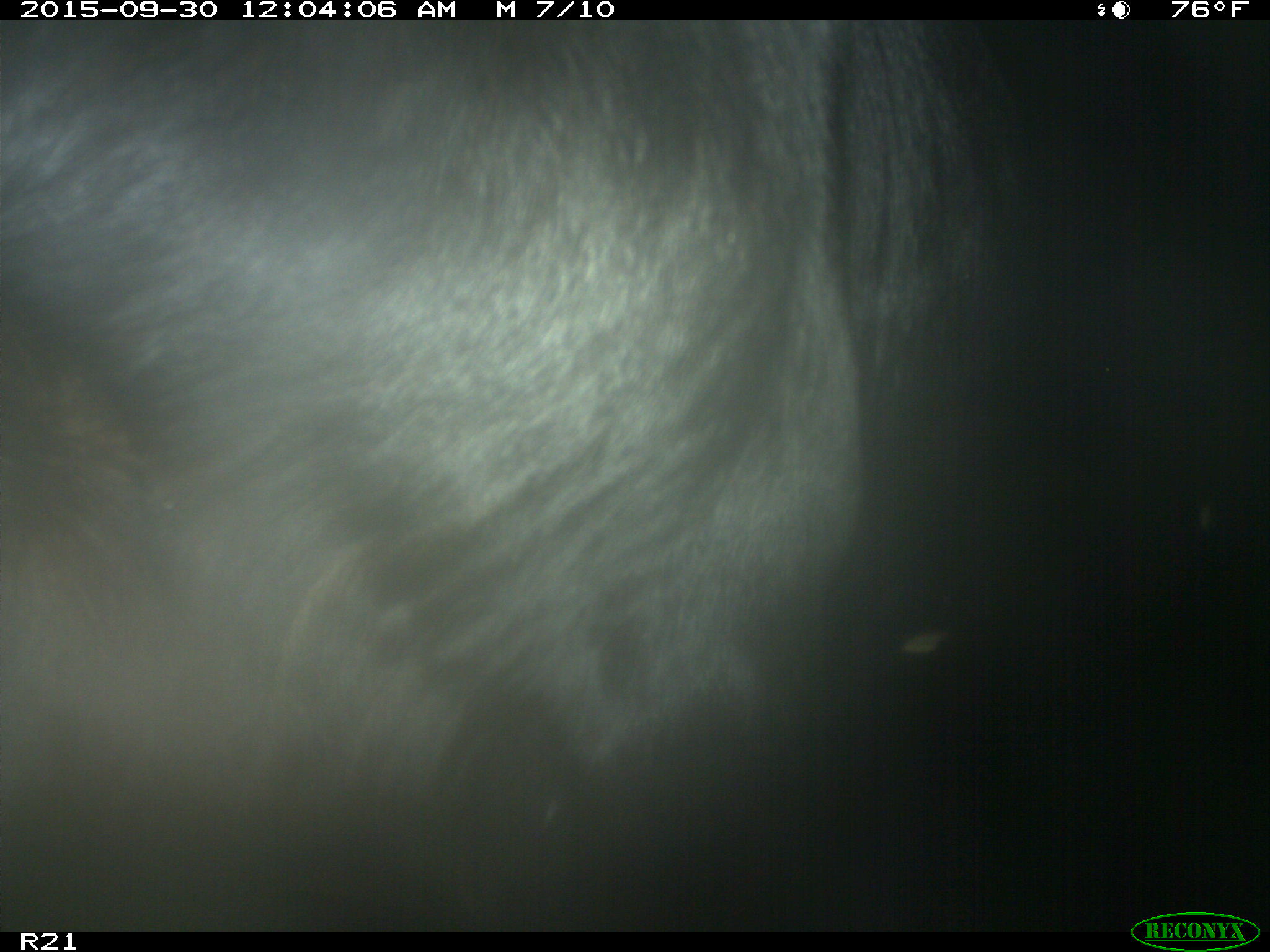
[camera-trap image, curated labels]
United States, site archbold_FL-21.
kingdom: Animalia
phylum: Chordata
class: Mammalia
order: Artiodactyla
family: Bovidae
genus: Bos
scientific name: Bos taurus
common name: domestic cow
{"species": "Bos taurus (domestic cow)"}